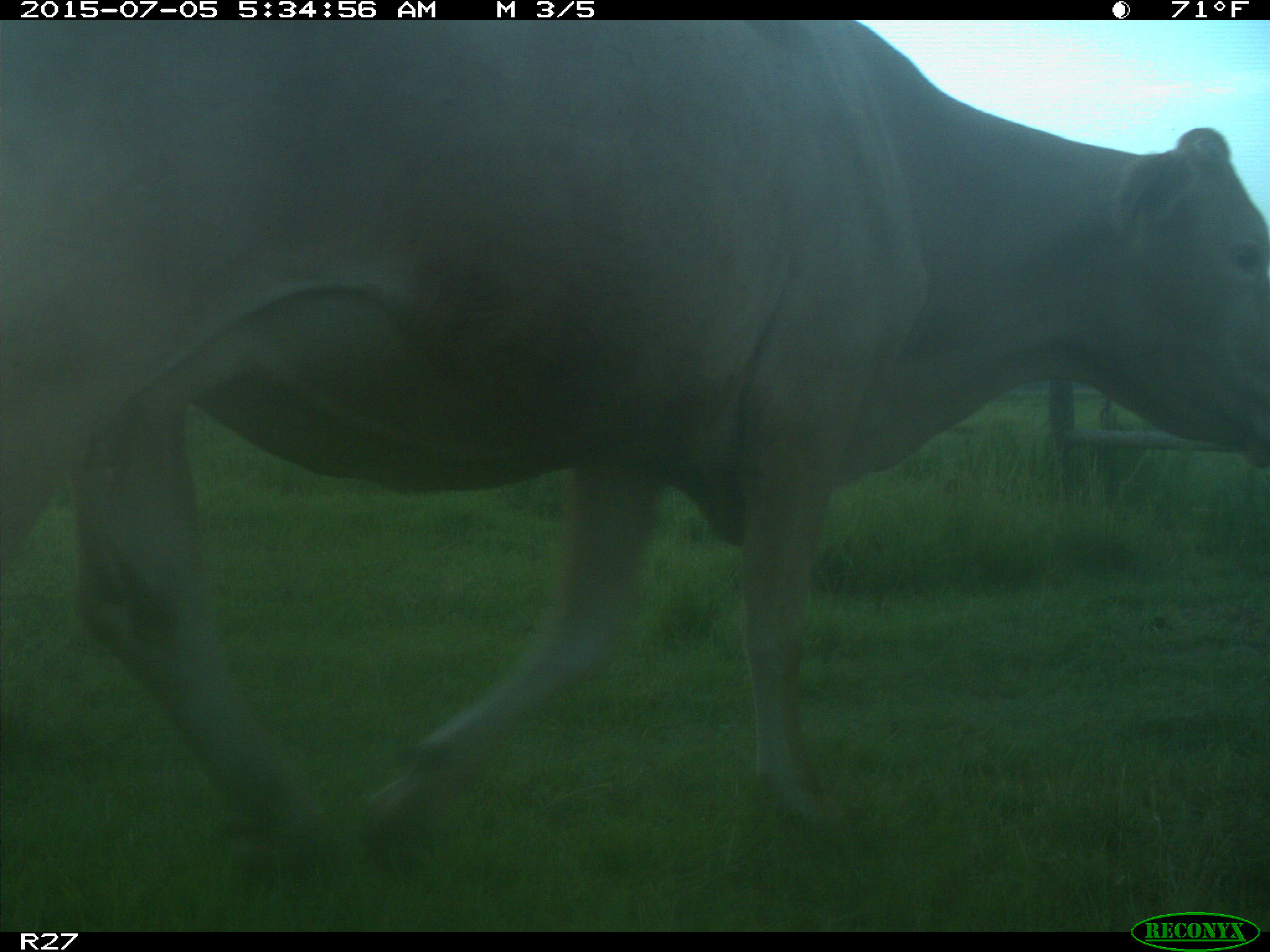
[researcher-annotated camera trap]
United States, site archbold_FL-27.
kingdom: Animalia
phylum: Chordata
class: Mammalia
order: Artiodactyla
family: Bovidae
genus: Bos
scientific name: Bos taurus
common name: domestic cow